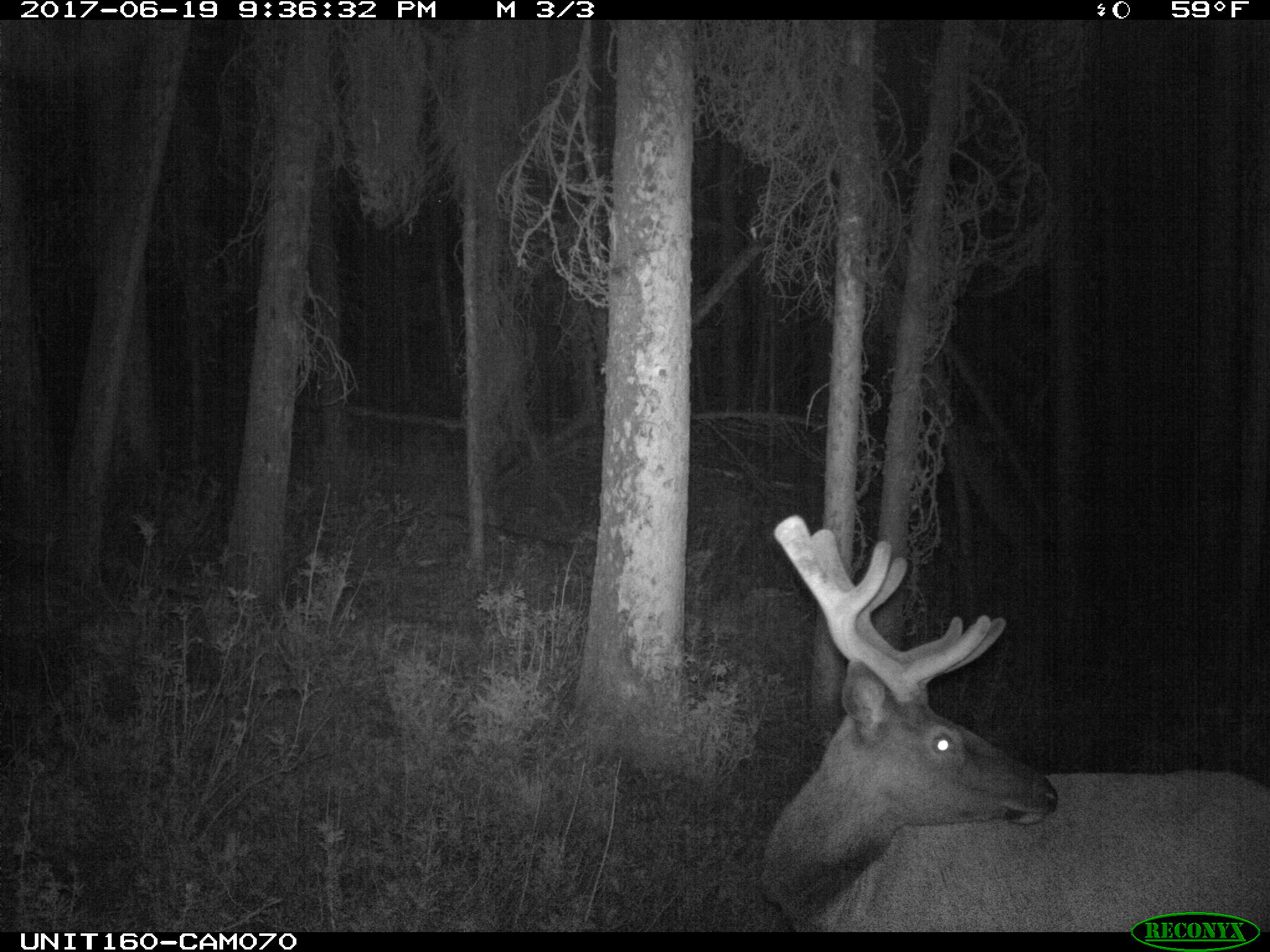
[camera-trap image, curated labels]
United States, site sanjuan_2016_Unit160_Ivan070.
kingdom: Animalia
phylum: Chordata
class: Mammalia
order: Artiodactyla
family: Cervidae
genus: Cervus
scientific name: Cervus elaphus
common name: red deer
Cervus elaphus (red deer).